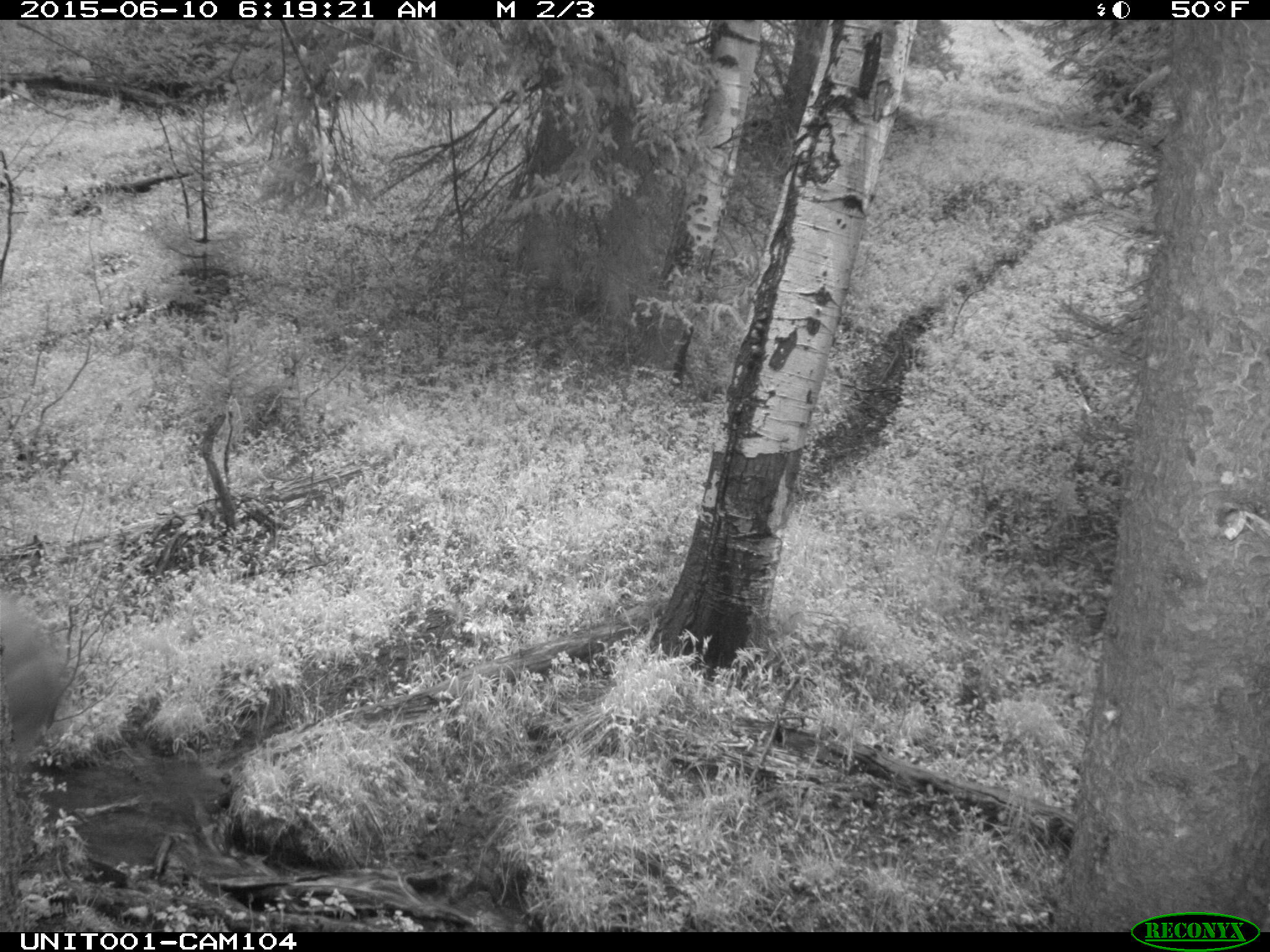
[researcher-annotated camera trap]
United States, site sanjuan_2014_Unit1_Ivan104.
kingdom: Animalia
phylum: Chordata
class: Mammalia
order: Artiodactyla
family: Cervidae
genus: Cervus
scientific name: Cervus elaphus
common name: red deer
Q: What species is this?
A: Cervus elaphus (red deer).